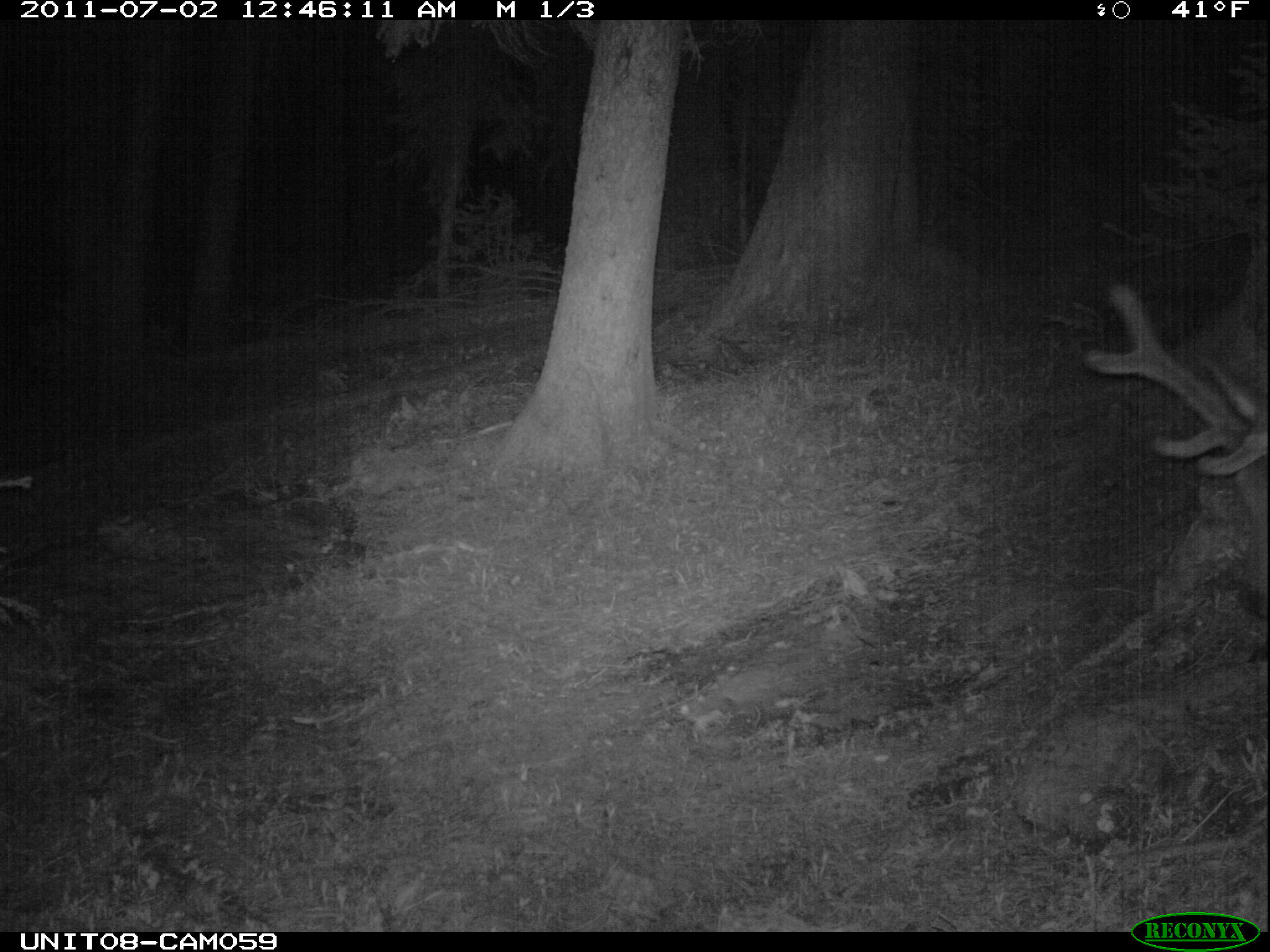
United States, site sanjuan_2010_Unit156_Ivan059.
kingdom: Animalia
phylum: Chordata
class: Mammalia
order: Artiodactyla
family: Cervidae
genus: Cervus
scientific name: Cervus elaphus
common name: red deer